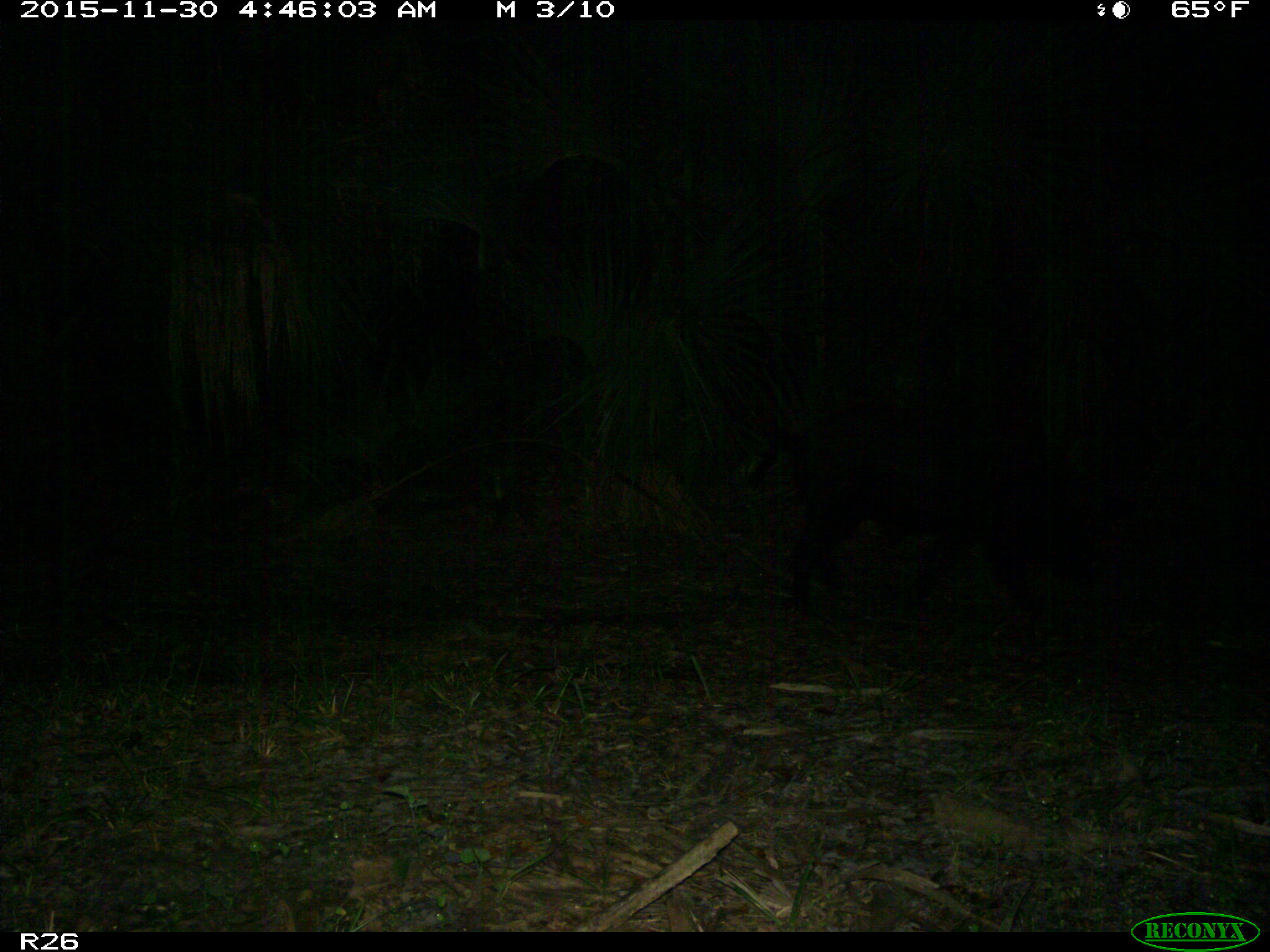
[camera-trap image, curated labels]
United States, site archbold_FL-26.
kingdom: Animalia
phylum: Chordata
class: Mammalia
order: Artiodactyla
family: Suidae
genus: Sus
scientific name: Sus scrofa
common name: wild boar